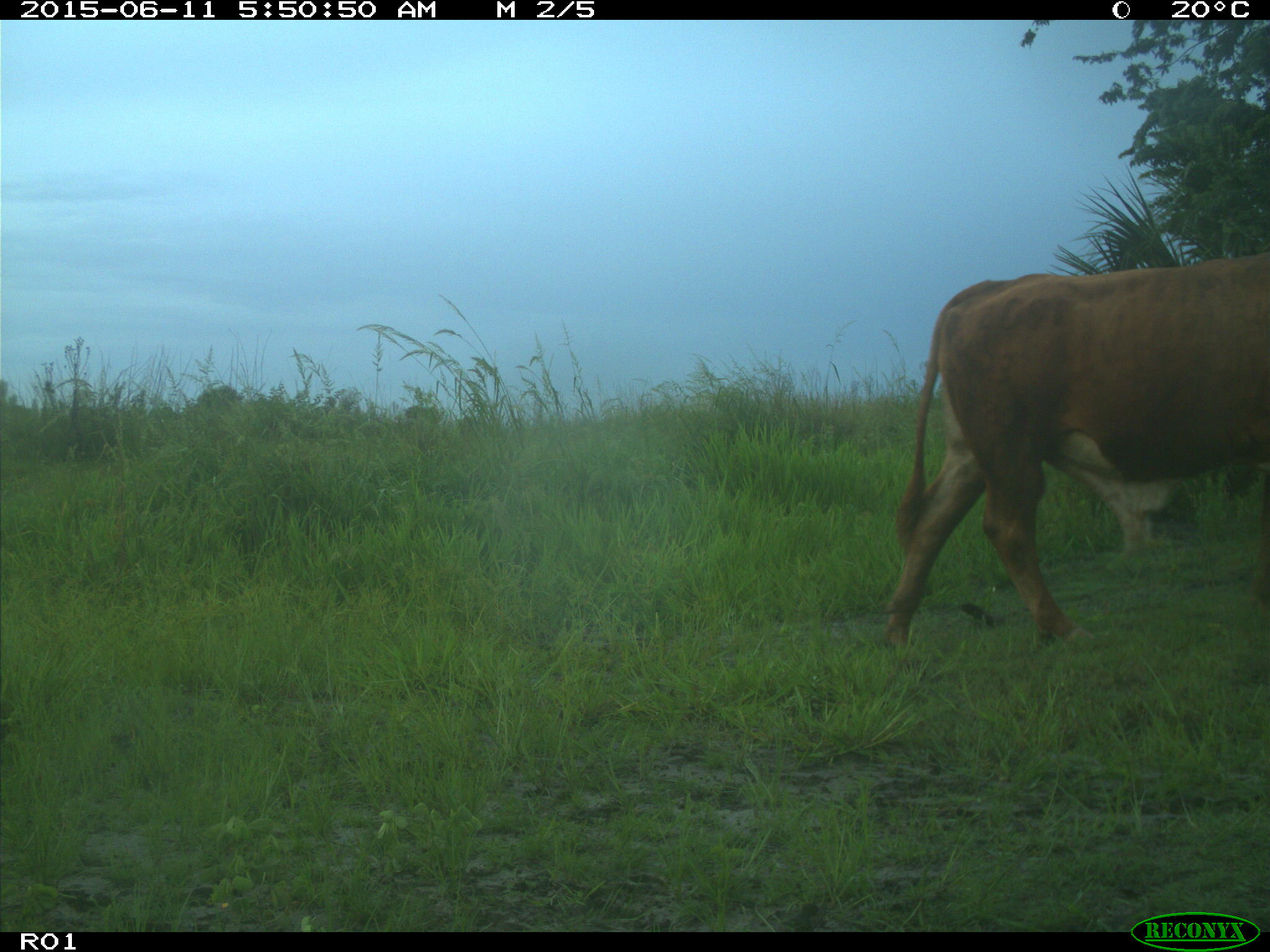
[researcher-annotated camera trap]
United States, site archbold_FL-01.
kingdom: Animalia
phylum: Chordata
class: Mammalia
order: Artiodactyla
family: Bovidae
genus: Bos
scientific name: Bos taurus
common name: domestic cow